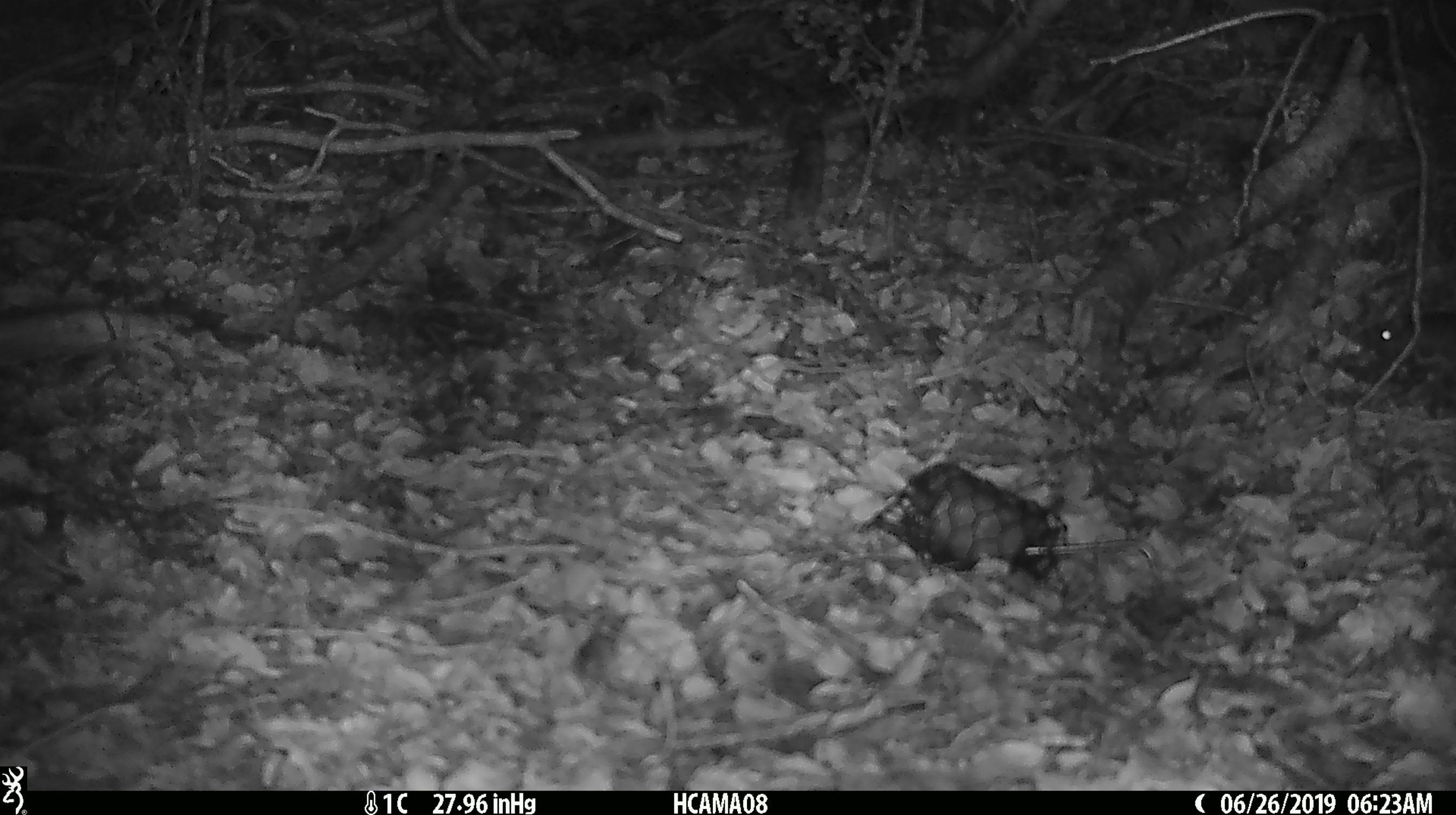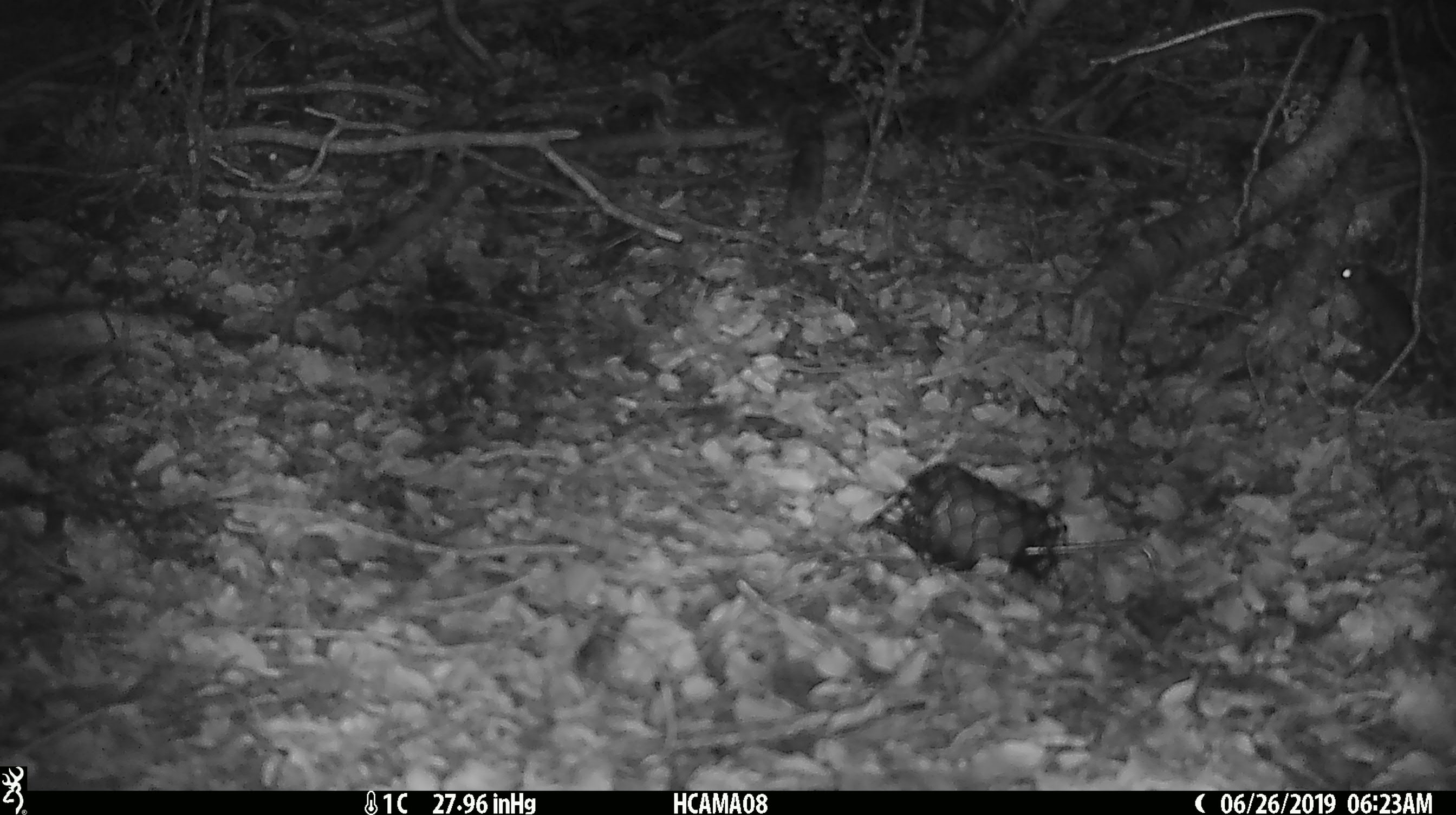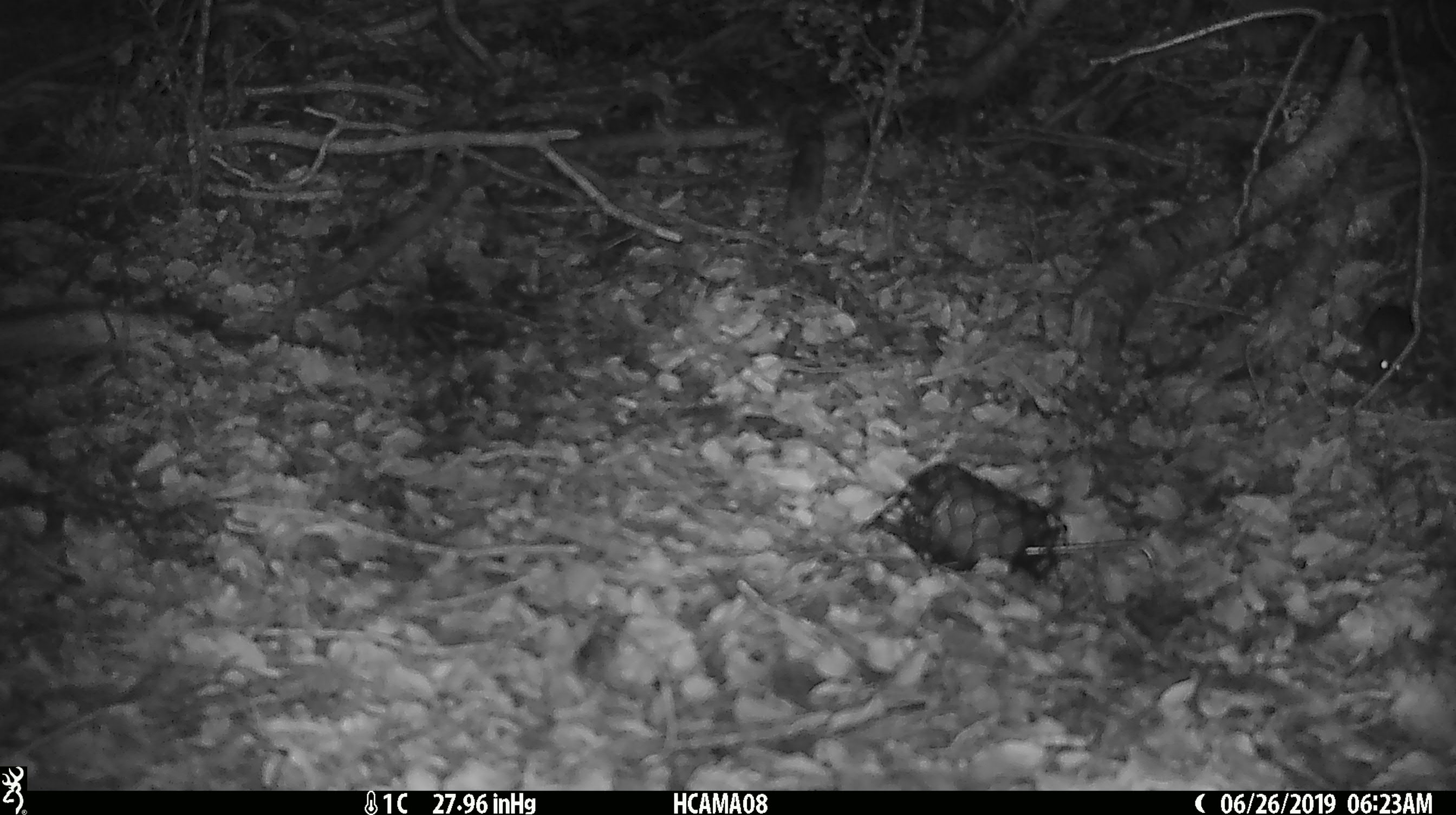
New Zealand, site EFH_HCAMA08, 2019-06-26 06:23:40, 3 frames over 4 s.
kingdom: Animalia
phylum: Chordata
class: Mammalia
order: Rodentia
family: Muridae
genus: Mus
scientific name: Mus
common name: mouse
Mouse (Mus).